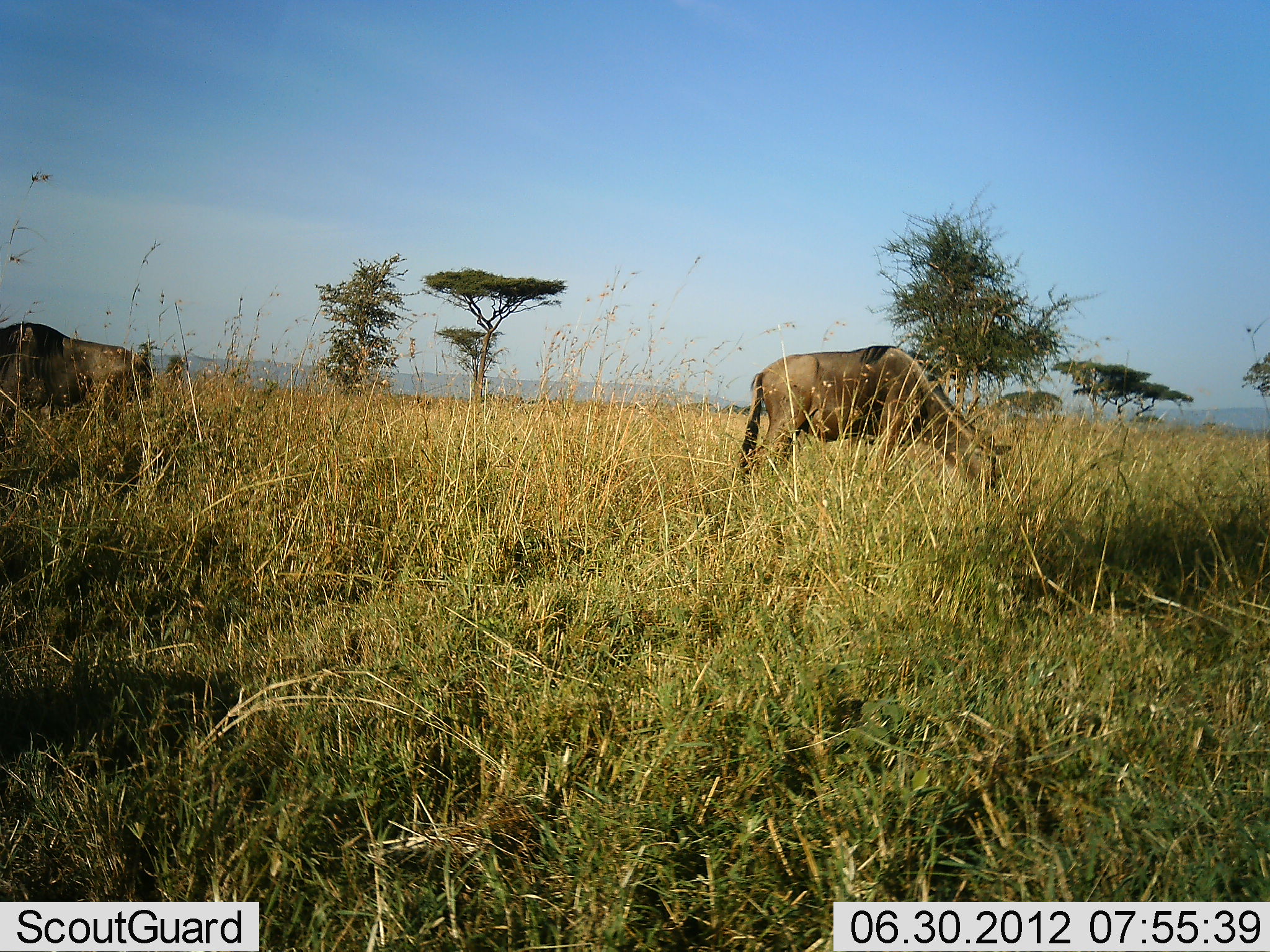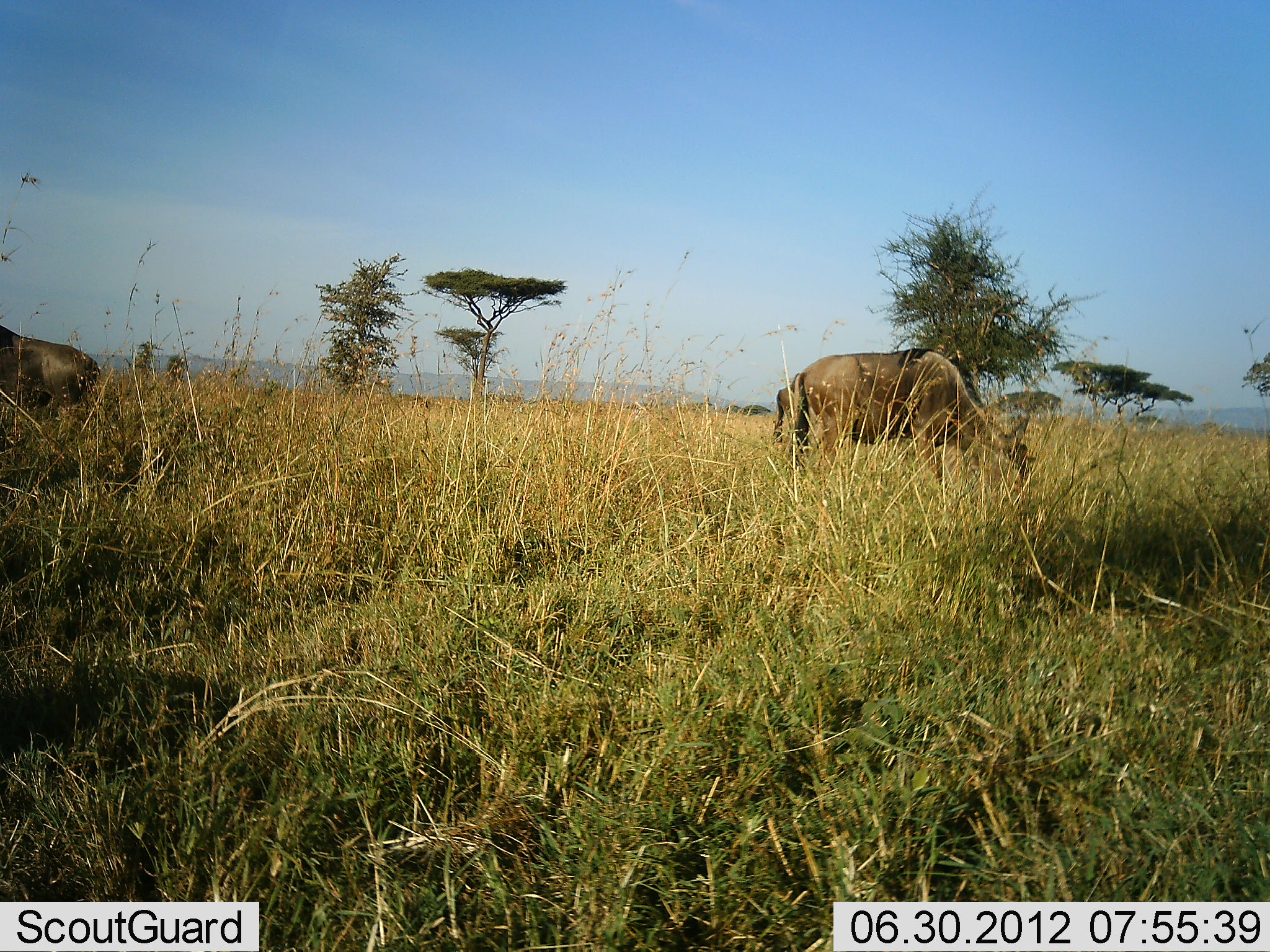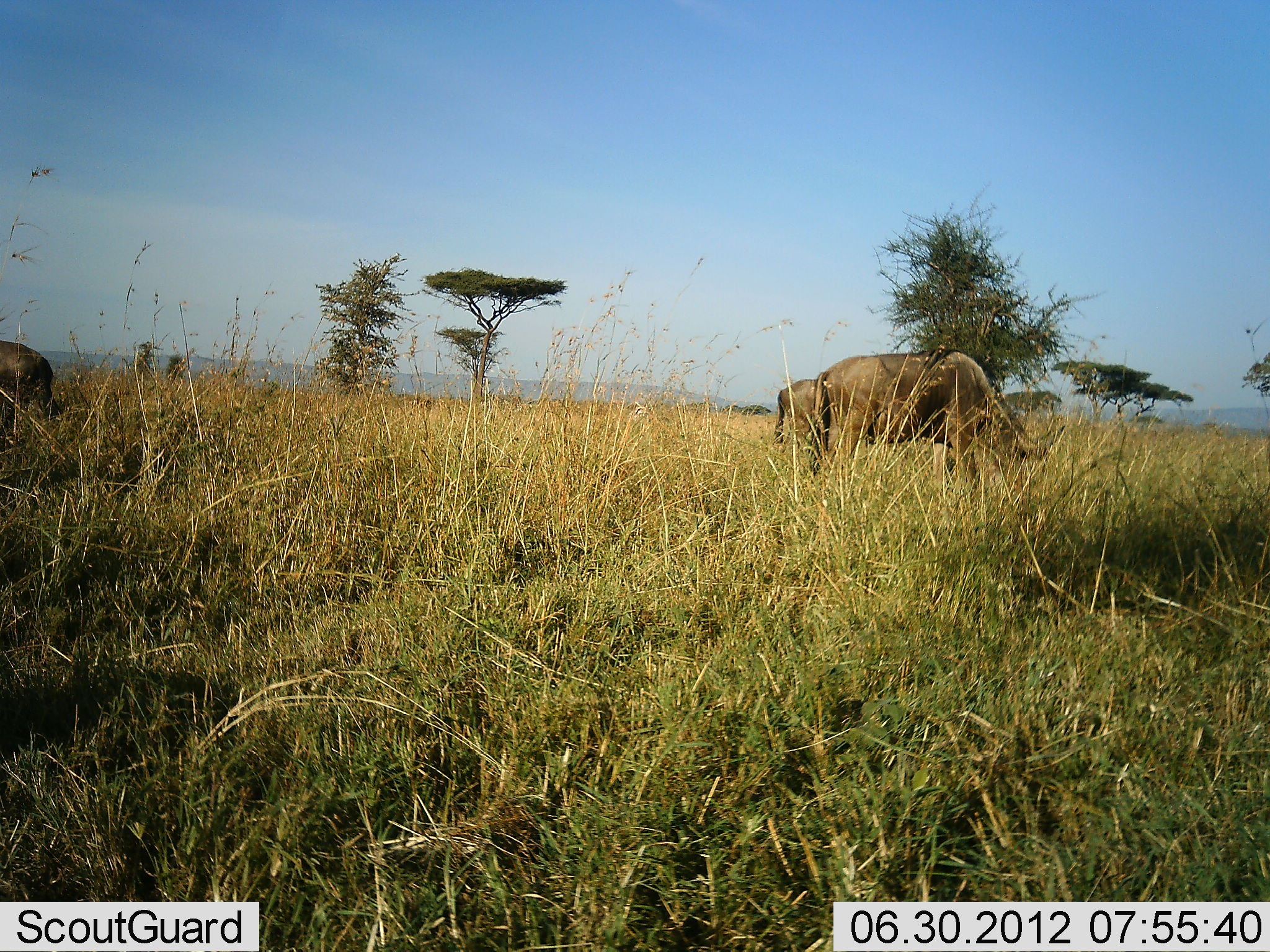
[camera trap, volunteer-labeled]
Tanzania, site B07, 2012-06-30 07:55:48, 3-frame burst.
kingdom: Animalia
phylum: Chordata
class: Mammalia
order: Artiodactyla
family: Bovidae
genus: Connochaetes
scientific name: Connochaetes taurinus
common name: blue wildebeest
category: wildebeest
Wildebeest (blue wildebeest) (Connochaetes taurinus), count 3. Behavior (volunteer vote fractions): standing 30%, resting 0%, moving 0%, interacting 0%. Young present (vote fraction): 0%. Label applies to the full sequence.